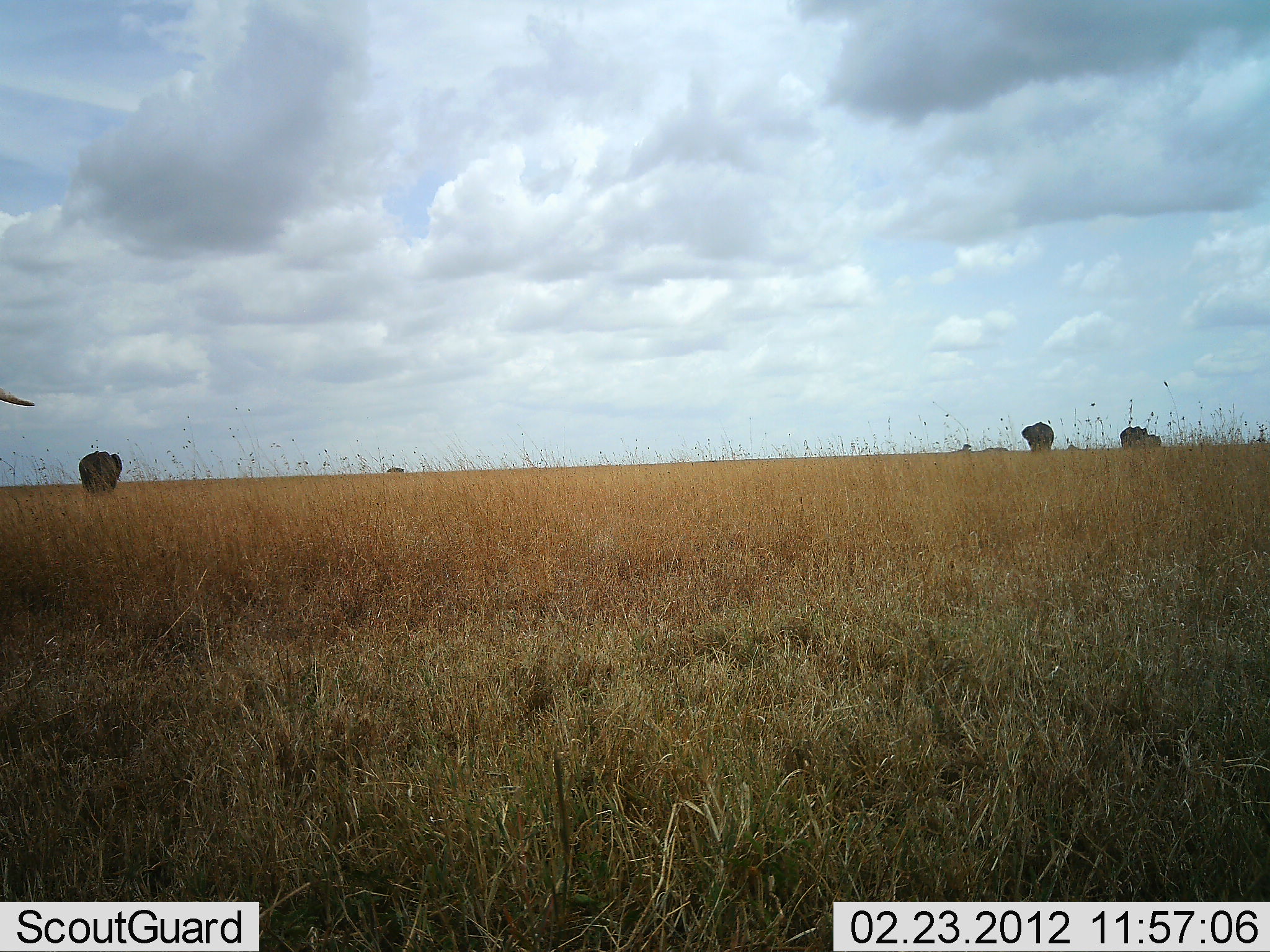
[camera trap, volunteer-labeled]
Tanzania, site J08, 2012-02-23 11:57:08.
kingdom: Animalia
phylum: Chordata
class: Mammalia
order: Proboscidea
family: Elephantidae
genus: Loxodonta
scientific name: Loxodonta africana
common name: african bush elephant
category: elephant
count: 4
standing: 71%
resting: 0%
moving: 43%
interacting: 0%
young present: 7%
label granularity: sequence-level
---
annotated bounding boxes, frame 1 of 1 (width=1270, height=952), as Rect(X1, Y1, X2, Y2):
animal: Rect(79, 450, 124, 492); Rect(1021, 422, 1055, 452); Rect(1119, 425, 1150, 448)